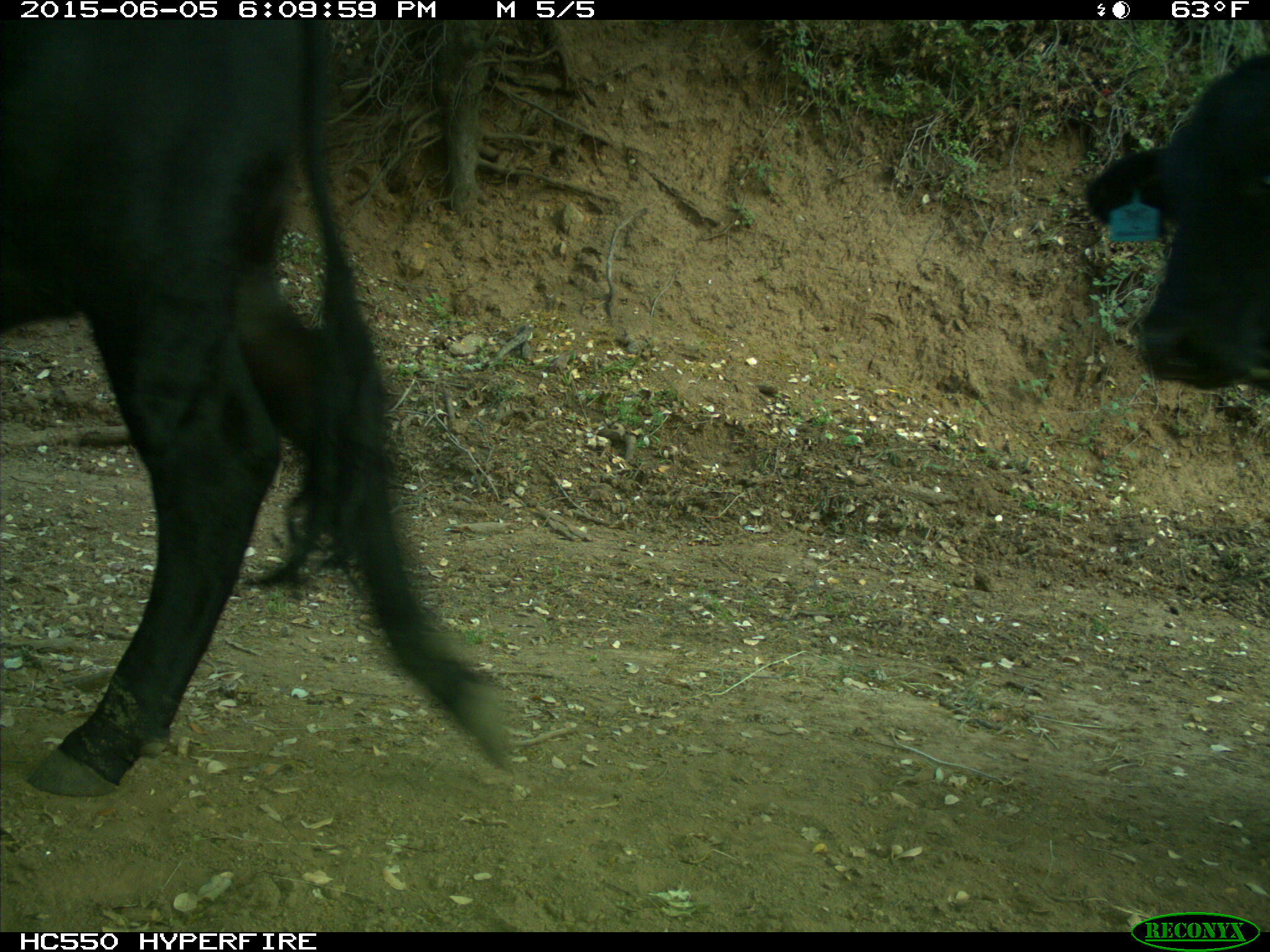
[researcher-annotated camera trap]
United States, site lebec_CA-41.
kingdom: Animalia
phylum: Chordata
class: Mammalia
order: Artiodactyla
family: Bovidae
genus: Bos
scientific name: Bos taurus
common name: domestic cow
Bos taurus (domestic cow).